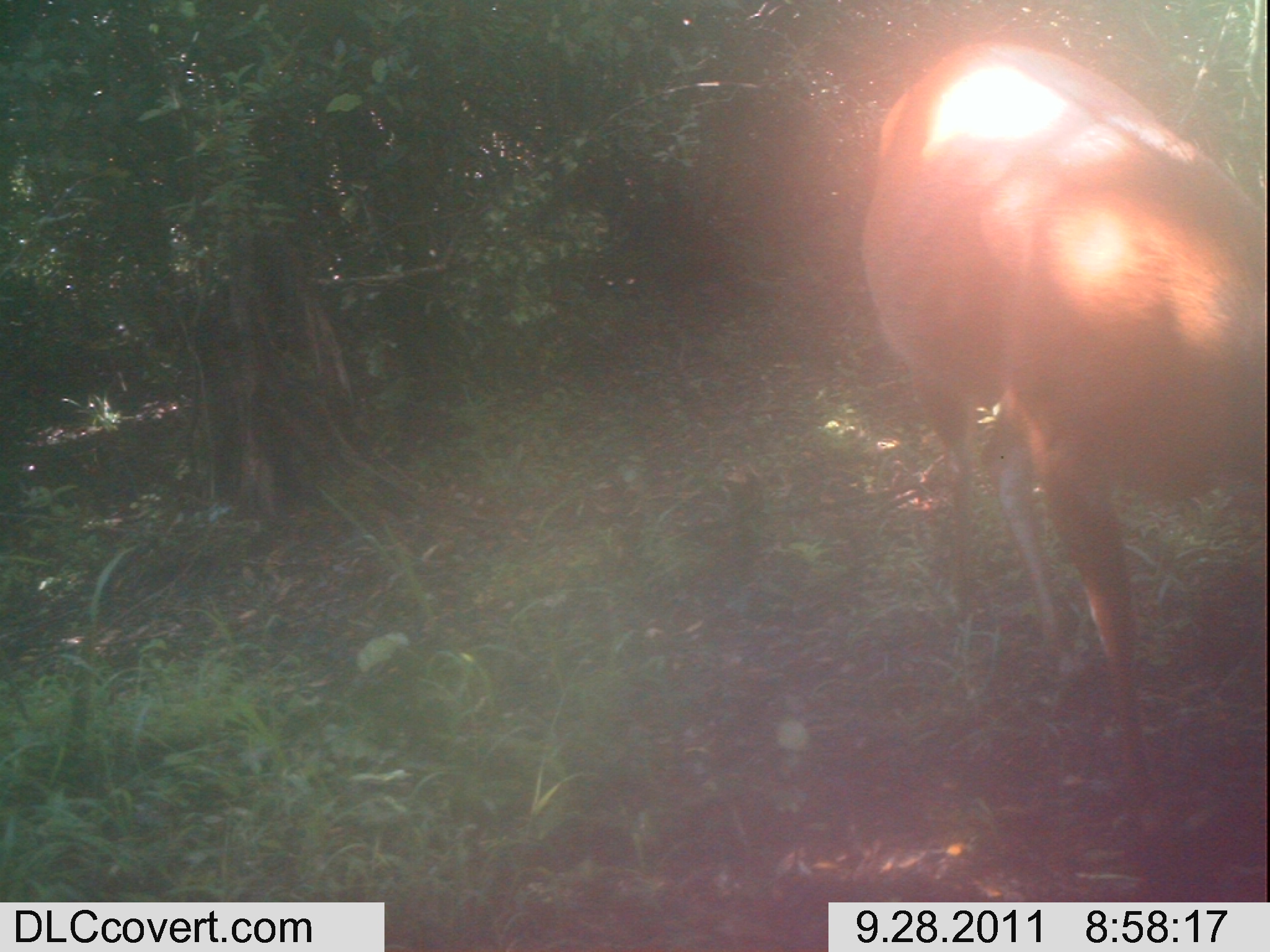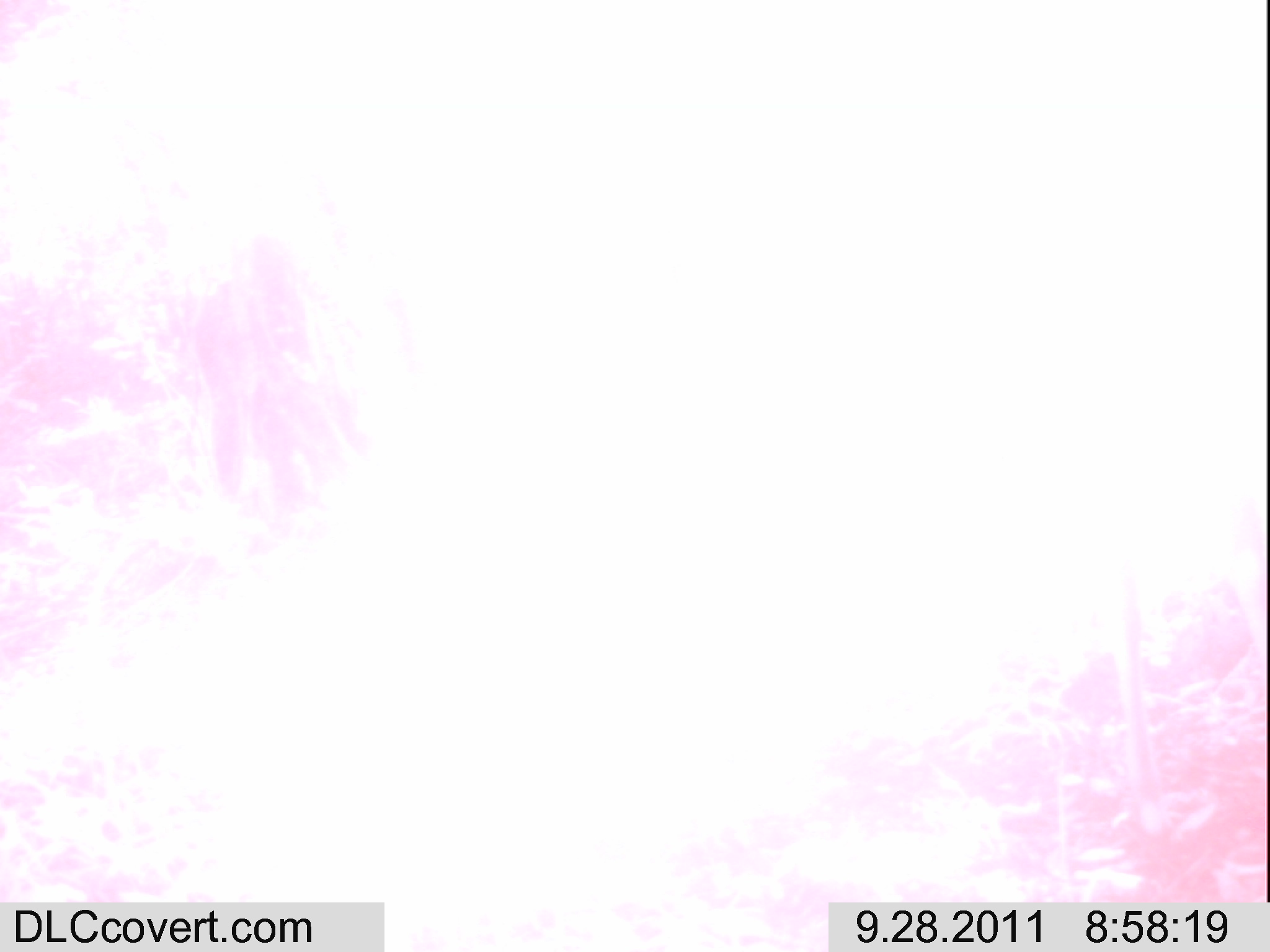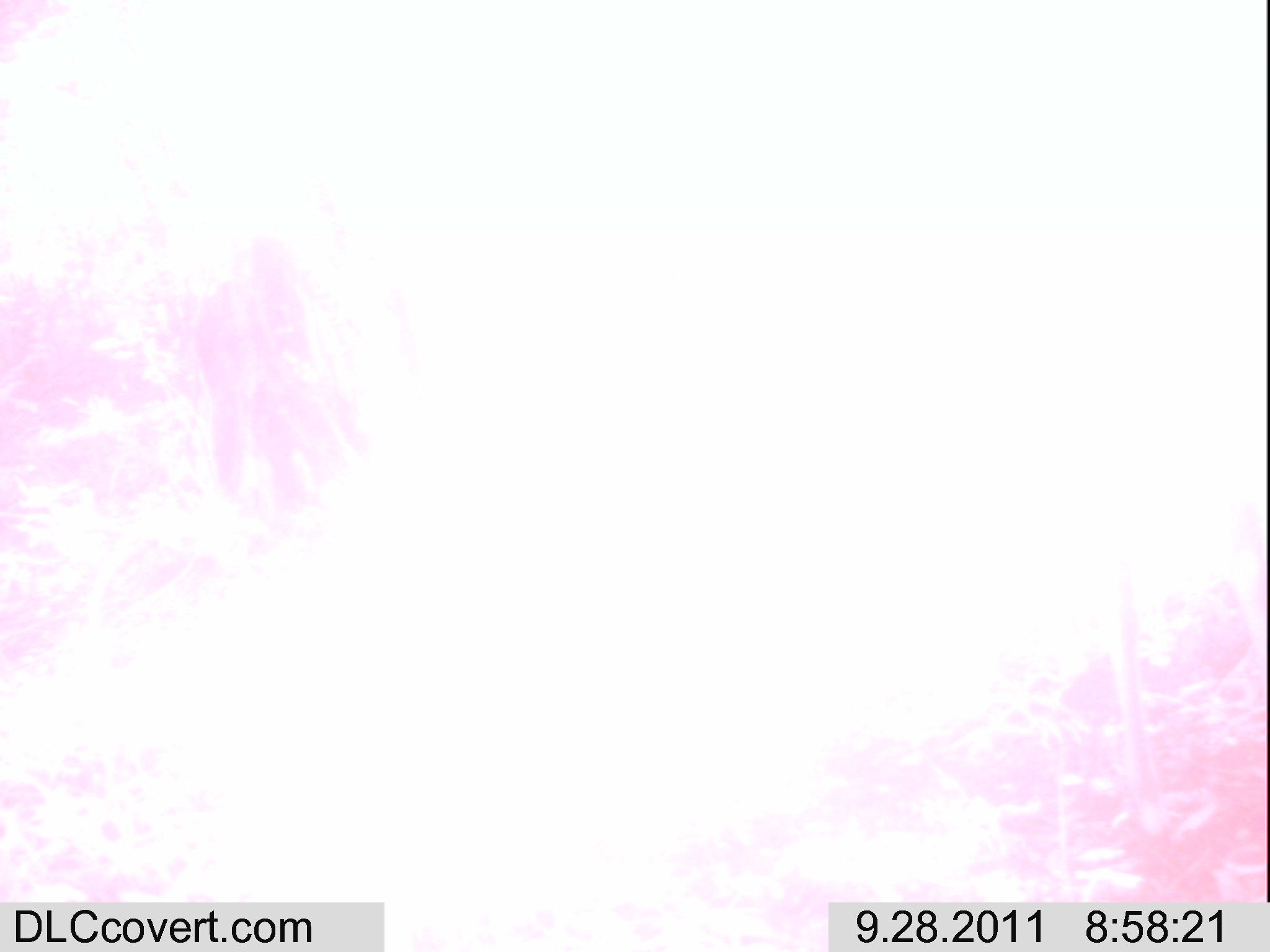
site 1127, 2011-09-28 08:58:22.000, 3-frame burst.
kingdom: Animalia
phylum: Chordata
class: Mammalia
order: Artiodactyla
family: Bovidae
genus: Tragelaphus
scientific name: Tragelaphus scriptus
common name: bushbuck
Tragelaphus scriptus (bushbuck), count 1.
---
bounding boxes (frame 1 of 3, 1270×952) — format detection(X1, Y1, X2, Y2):
tragelaphus scriptus: detection(862, 39, 1268, 809)